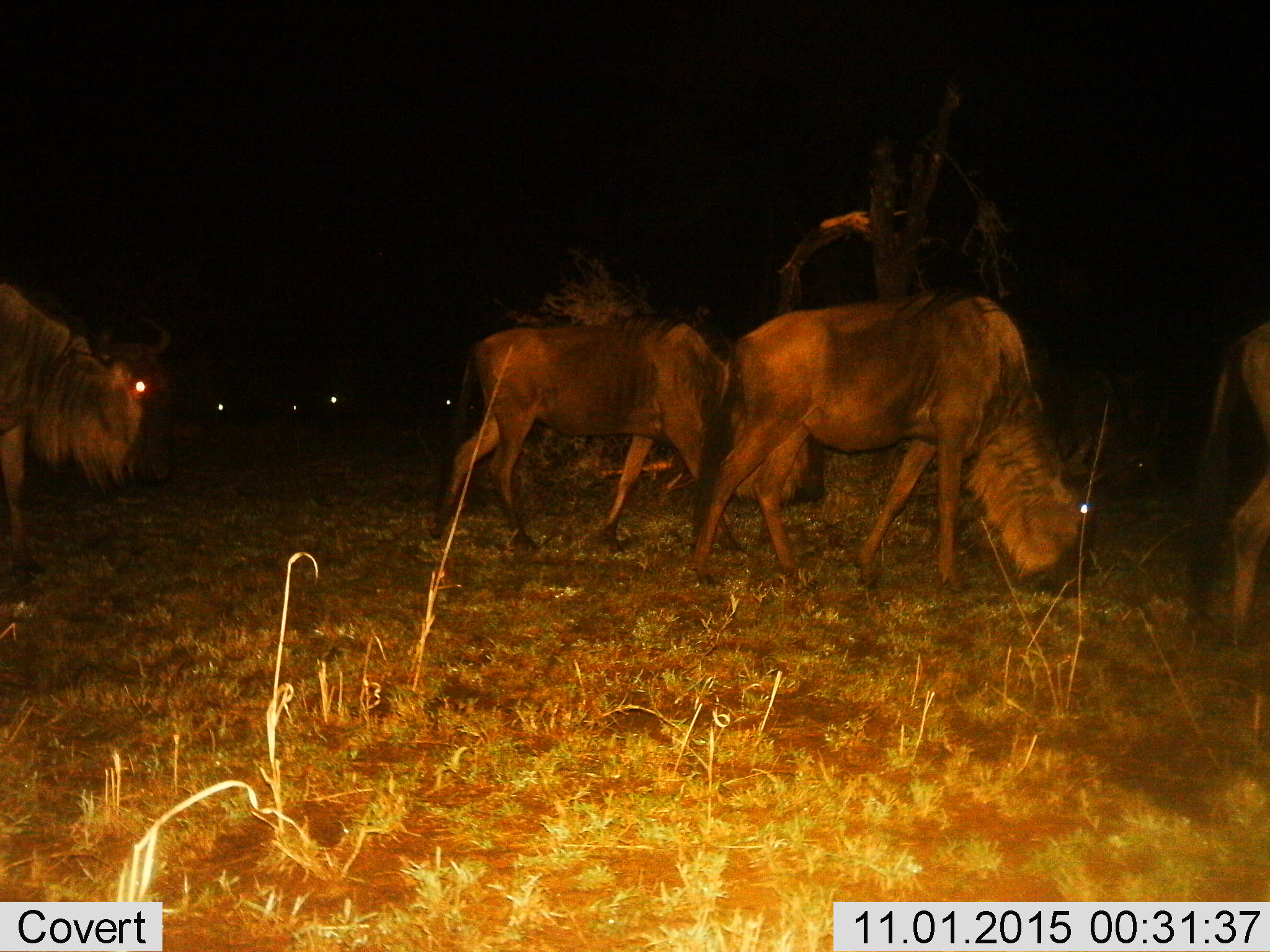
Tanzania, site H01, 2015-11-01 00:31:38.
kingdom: Animalia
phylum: Chordata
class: Mammalia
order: Artiodactyla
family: Bovidae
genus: Connochaetes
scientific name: Connochaetes taurinus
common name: blue wildebeest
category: wildebeest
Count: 5.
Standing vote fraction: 50%.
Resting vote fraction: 0%.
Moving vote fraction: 50%.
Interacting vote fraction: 0%.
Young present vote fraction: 0%.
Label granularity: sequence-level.